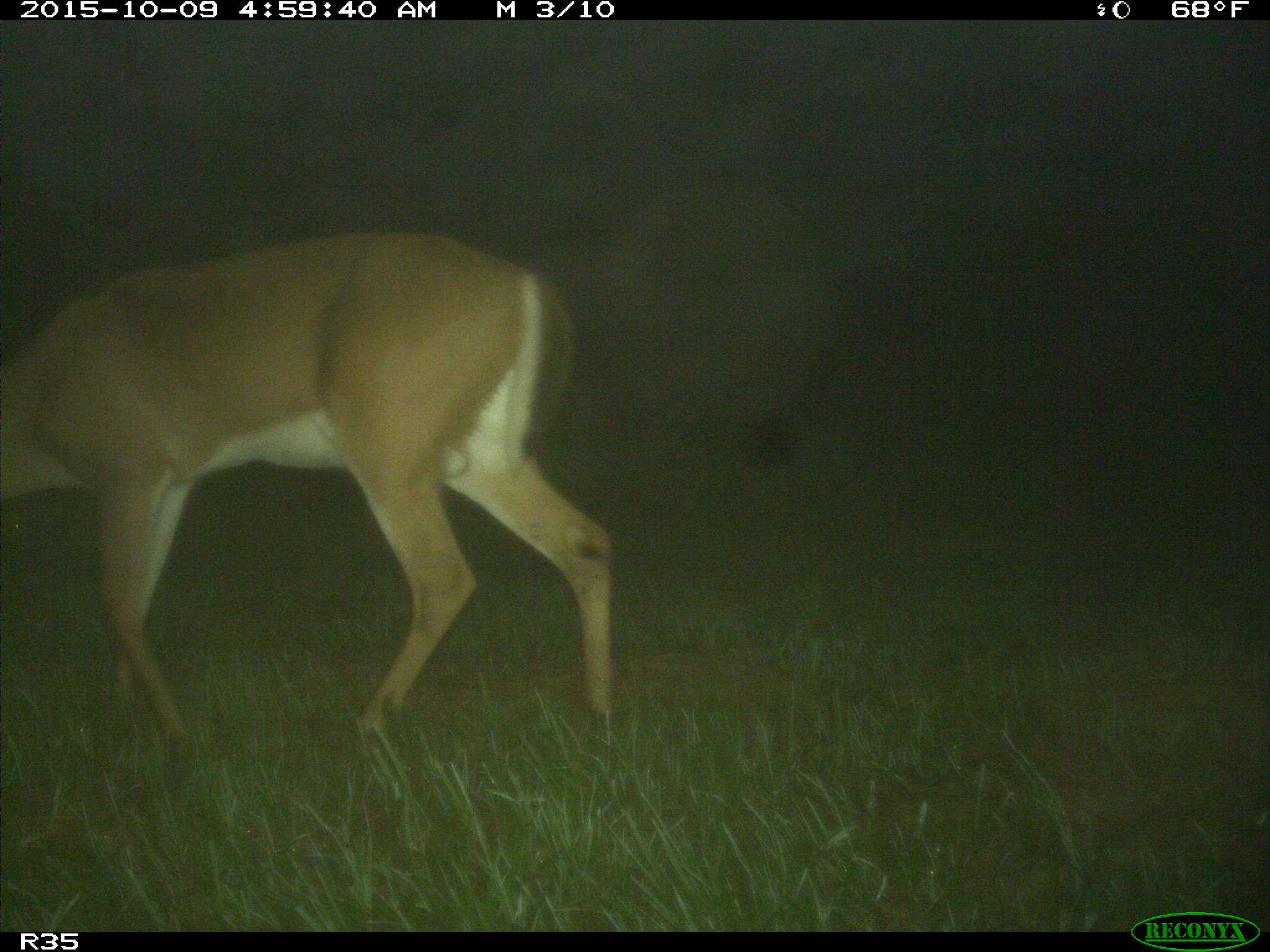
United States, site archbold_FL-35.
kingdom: Animalia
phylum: Chordata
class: Mammalia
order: Artiodactyla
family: Cervidae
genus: Odocoileus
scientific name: Odocoileus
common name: deer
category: unidentified deer